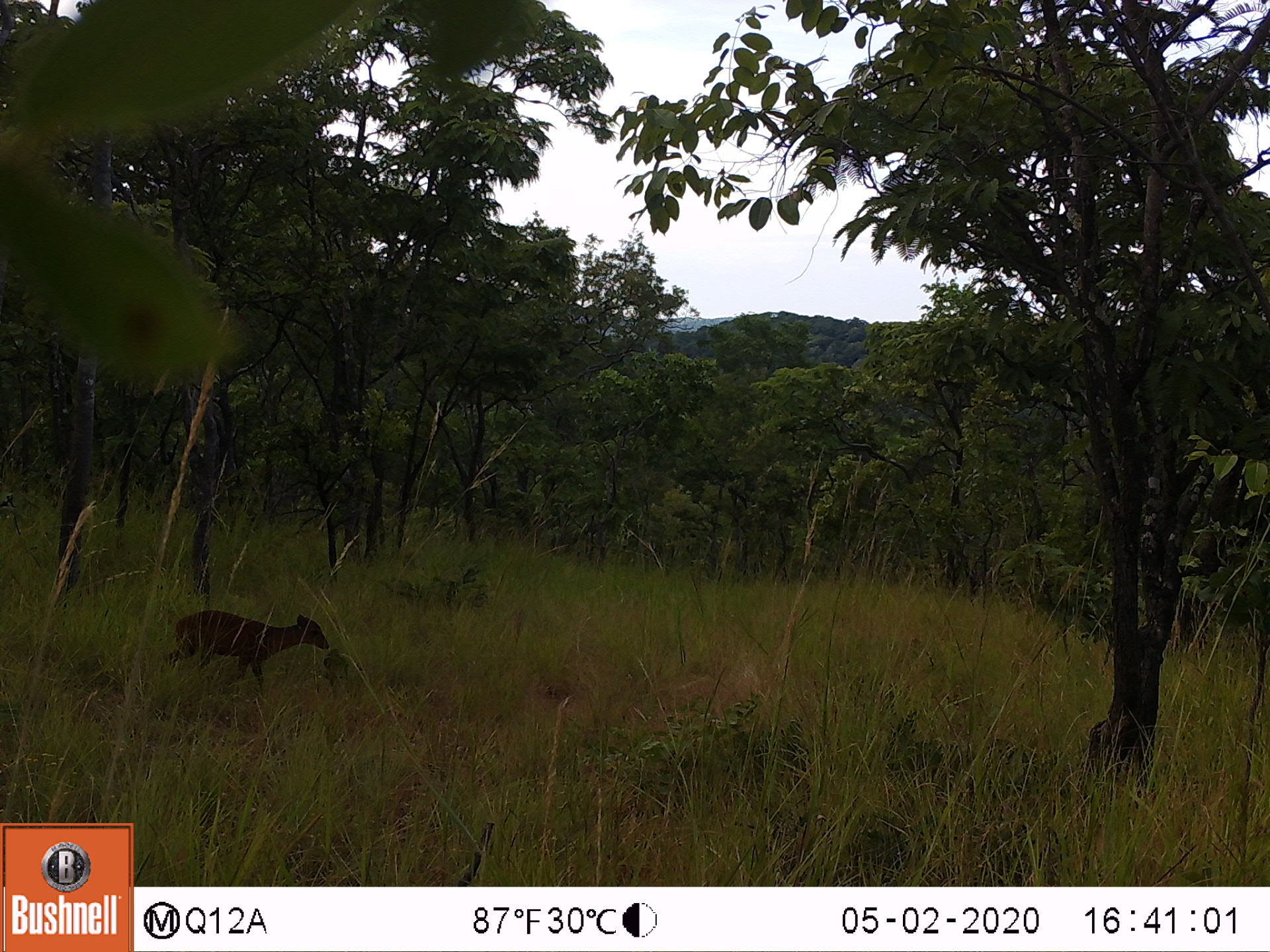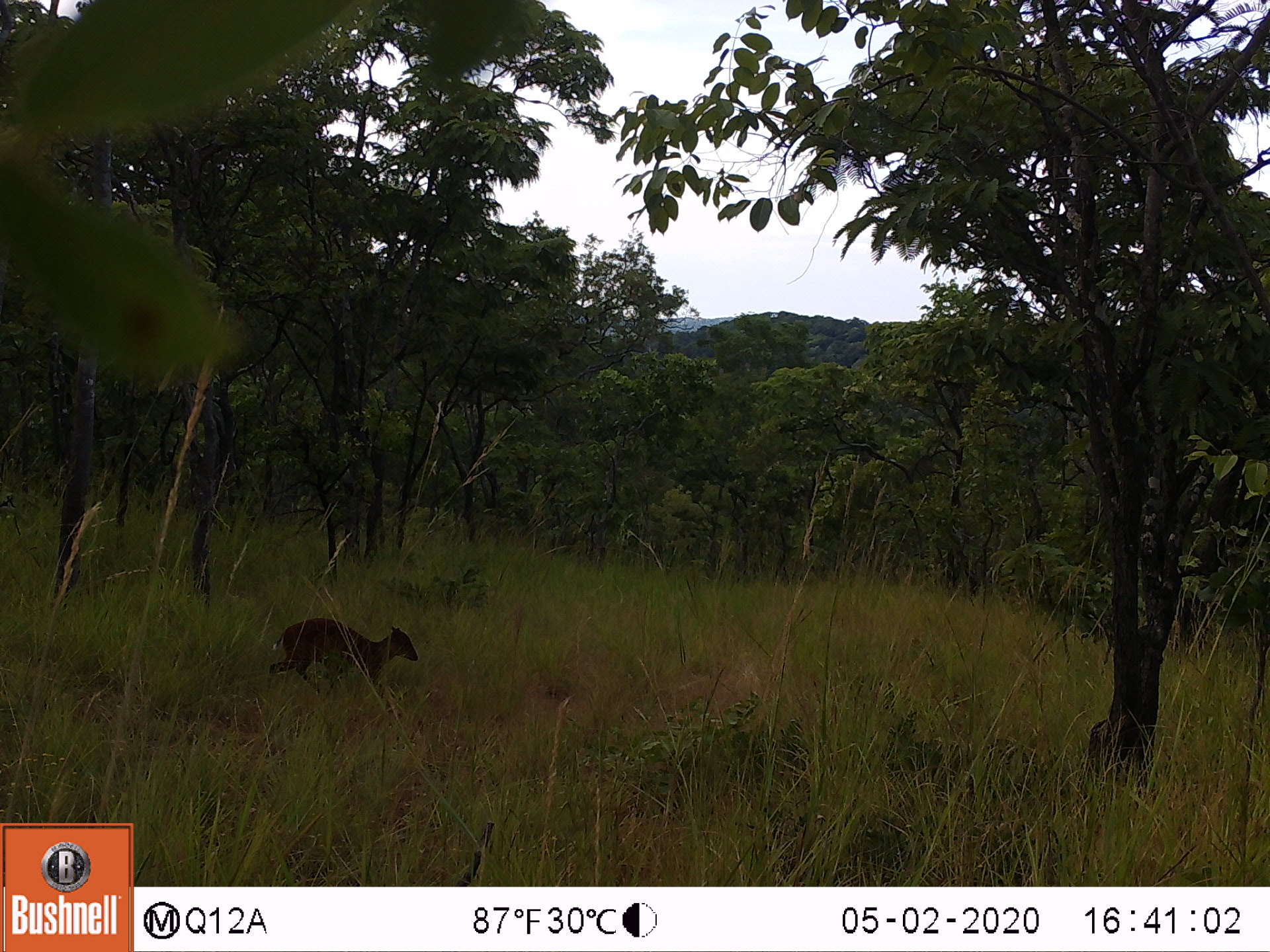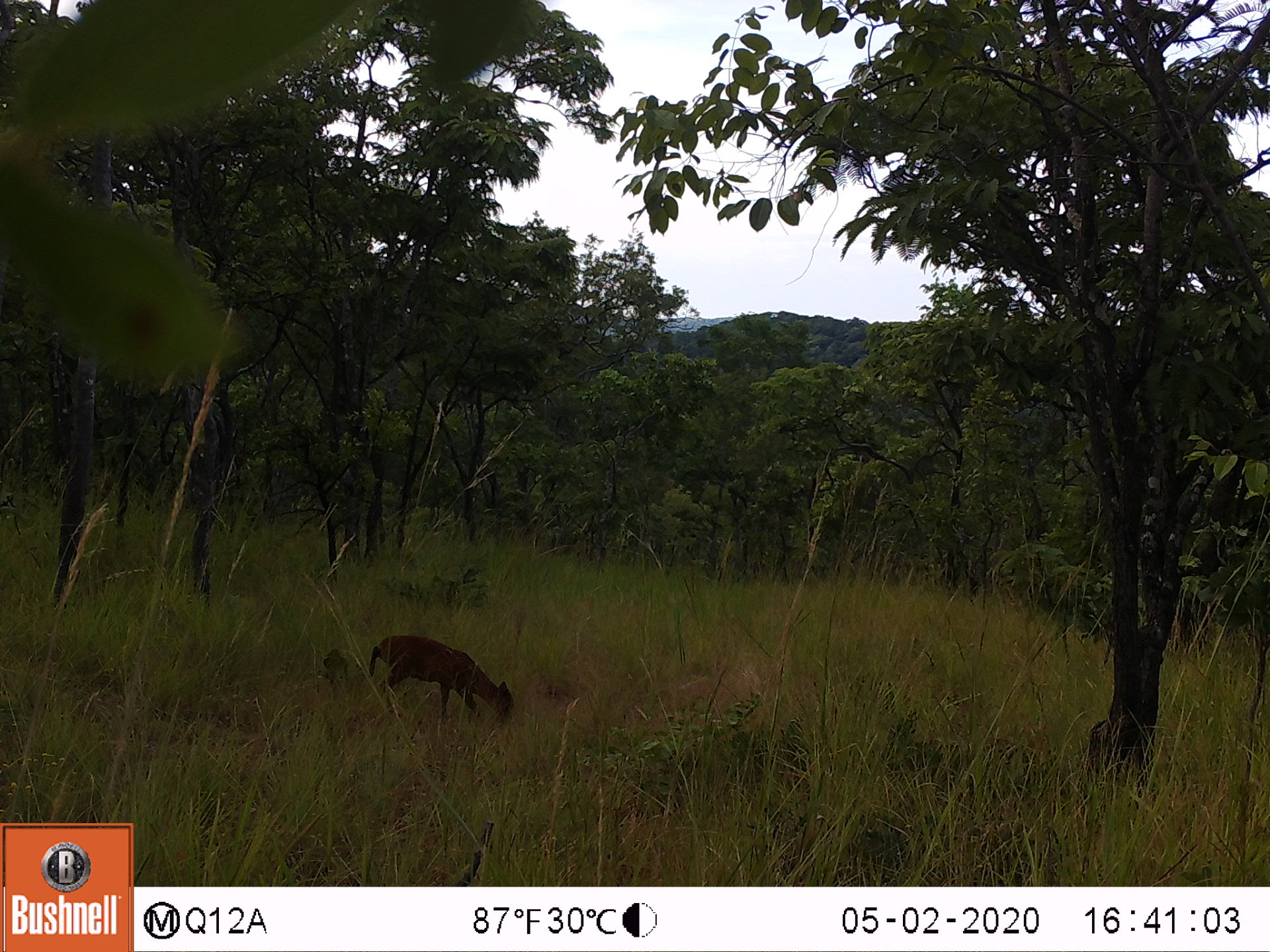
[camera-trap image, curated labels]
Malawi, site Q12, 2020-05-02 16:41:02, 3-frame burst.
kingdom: Animalia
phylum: Chordata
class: Mammalia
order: Artiodactyla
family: Bovidae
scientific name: Antilopinae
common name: small antelope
Small antelope (Antilopinae), count 1.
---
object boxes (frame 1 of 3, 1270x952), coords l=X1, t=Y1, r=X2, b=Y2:
small antelope: l=156, t=597, r=334, b=699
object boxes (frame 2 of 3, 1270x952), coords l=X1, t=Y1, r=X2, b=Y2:
small antelope: l=258, t=607, r=422, b=706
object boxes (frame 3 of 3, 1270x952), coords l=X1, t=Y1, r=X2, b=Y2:
small antelope: l=355, t=626, r=523, b=738